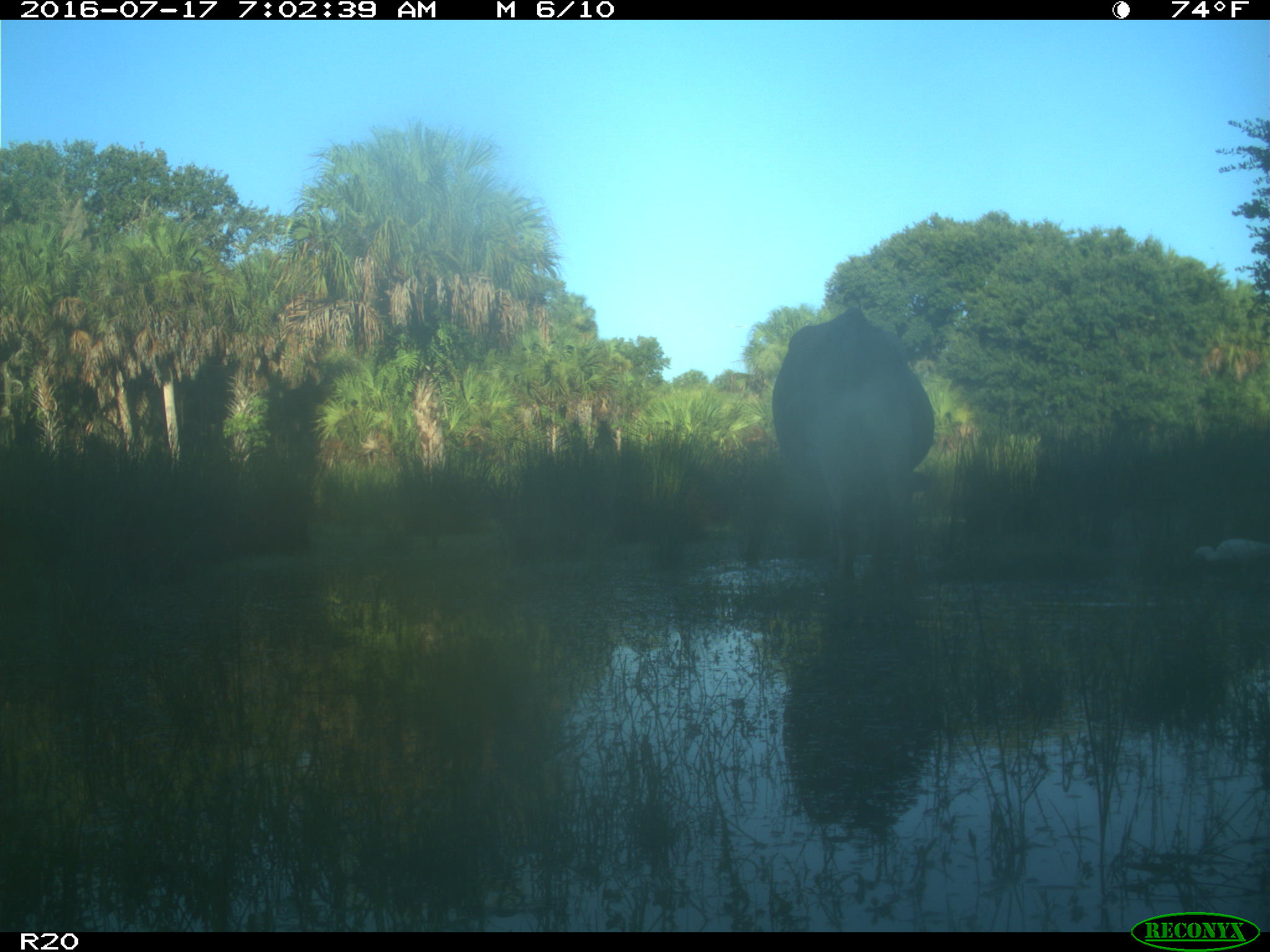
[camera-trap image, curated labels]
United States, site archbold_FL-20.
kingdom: Animalia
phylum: Chordata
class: Mammalia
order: Artiodactyla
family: Bovidae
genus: Bos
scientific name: Bos taurus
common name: domestic cow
Bos taurus (domestic cow).